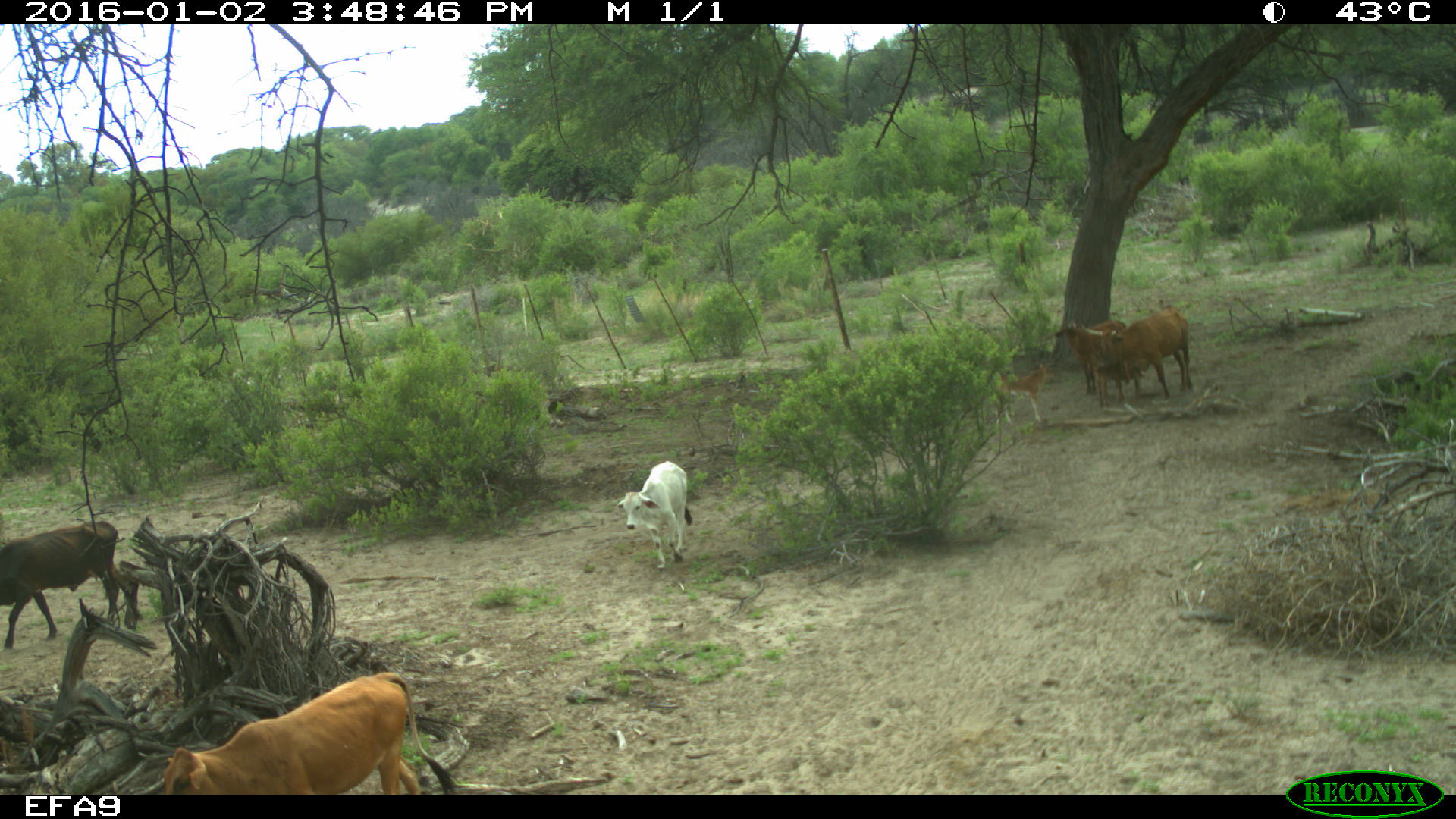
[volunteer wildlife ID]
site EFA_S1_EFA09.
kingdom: Animalia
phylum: Chordata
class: Mammalia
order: Artiodactyla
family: Bovidae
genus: Bos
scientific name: Bos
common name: cattle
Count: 7.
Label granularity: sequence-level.